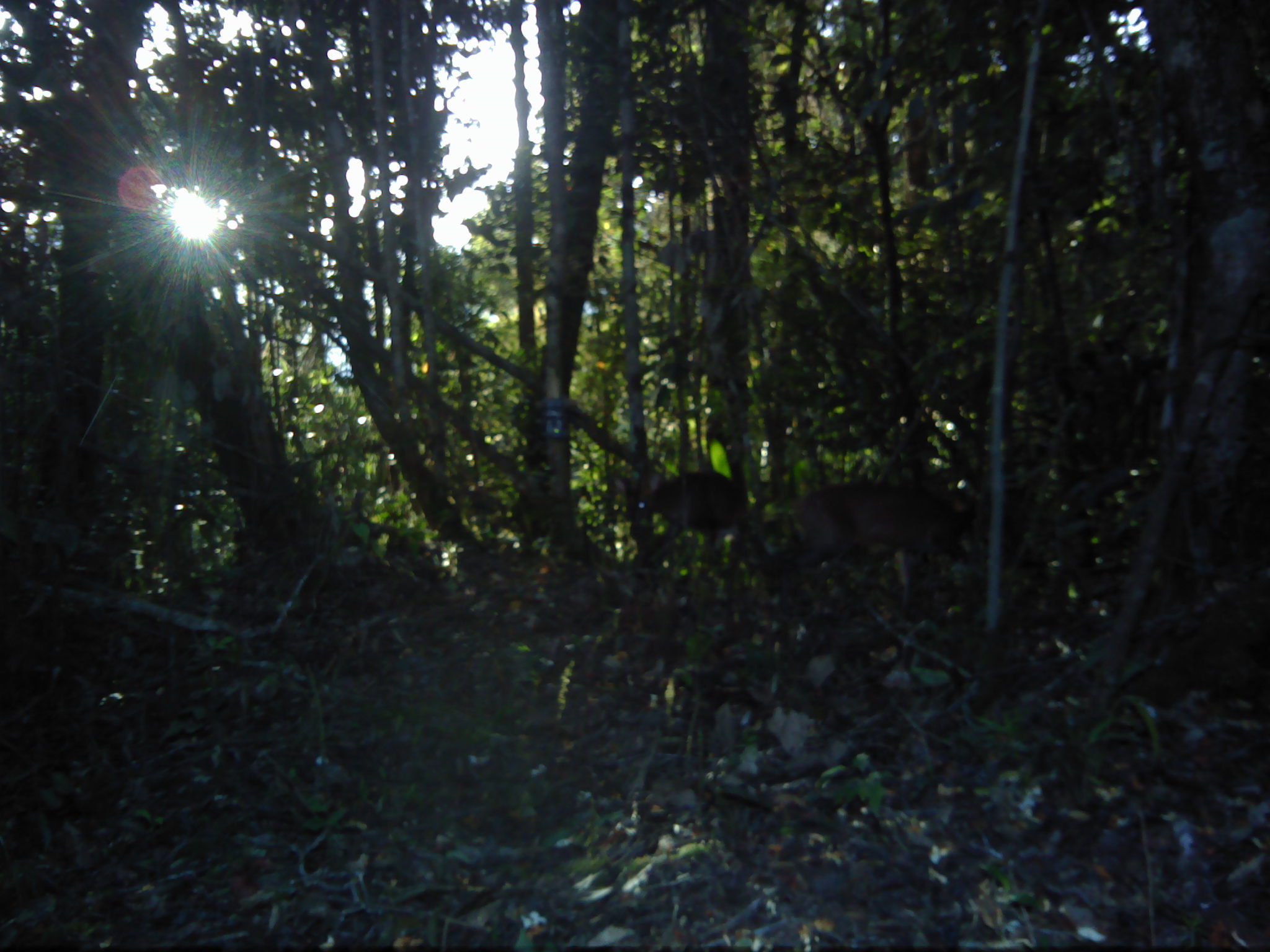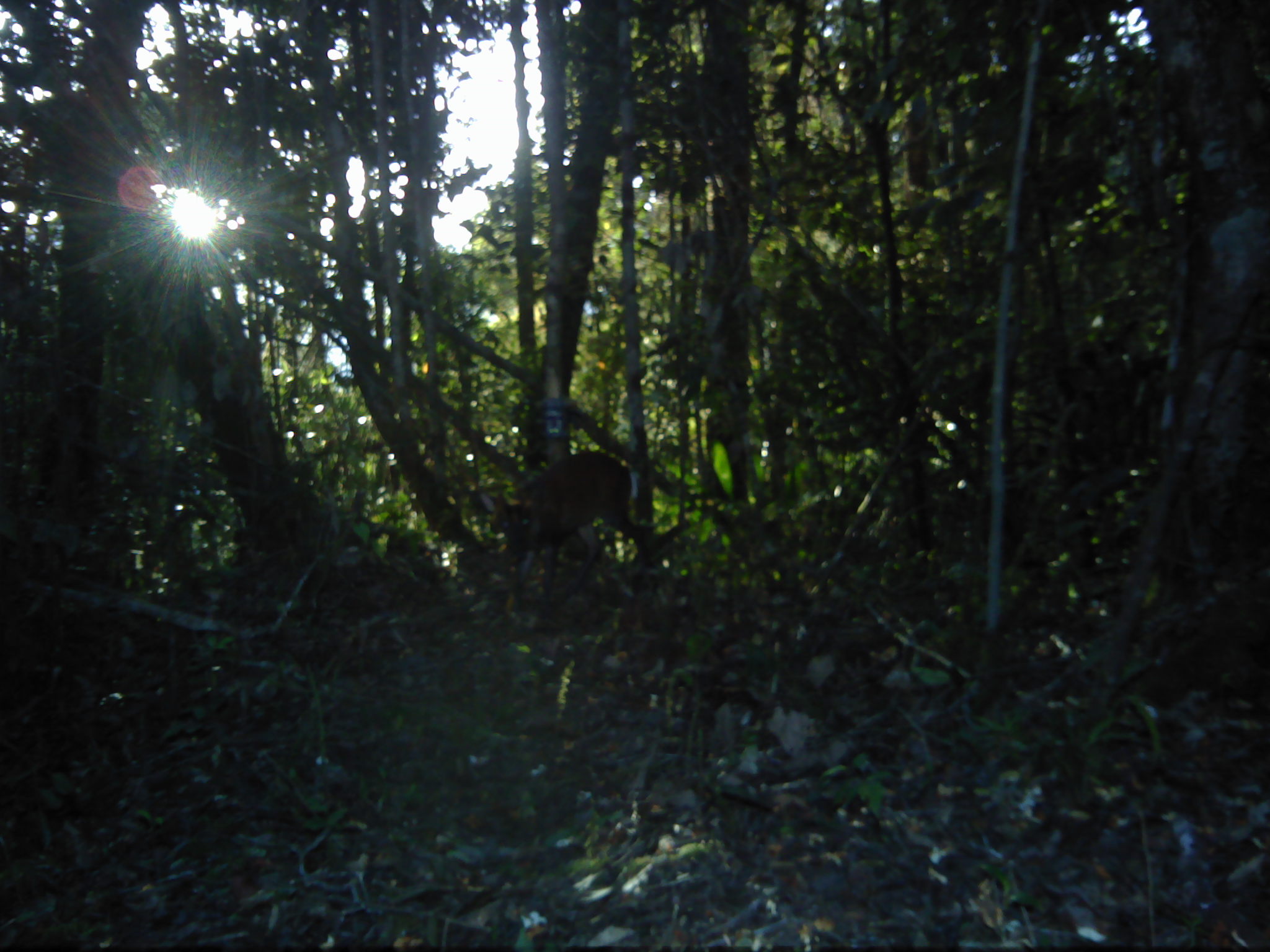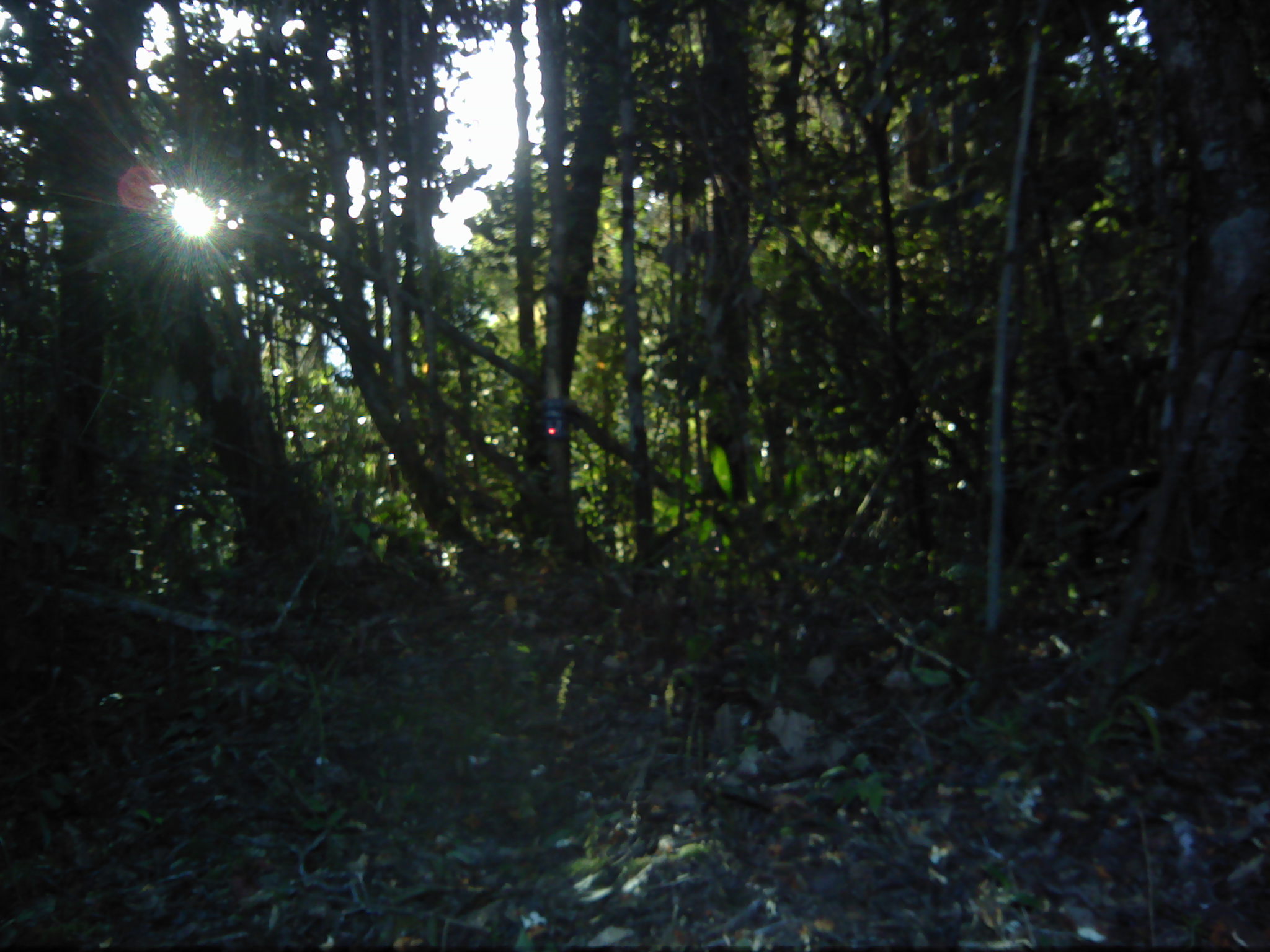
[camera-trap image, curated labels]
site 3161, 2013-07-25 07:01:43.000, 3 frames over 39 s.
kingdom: Animalia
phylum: Chordata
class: Mammalia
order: Artiodactyla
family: Cervidae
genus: Muntiacus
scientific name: Muntiacus muntjak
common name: southern red muntjac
Muntiacus muntjak (southern red muntjac), count 2.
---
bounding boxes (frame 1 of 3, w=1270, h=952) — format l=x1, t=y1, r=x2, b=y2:
muntiacus muntjak: l=786, t=476, r=982, b=610; l=637, t=469, r=755, b=567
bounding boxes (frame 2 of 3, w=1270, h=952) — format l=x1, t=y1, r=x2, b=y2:
muntiacus muntjak: l=477, t=445, r=651, b=601